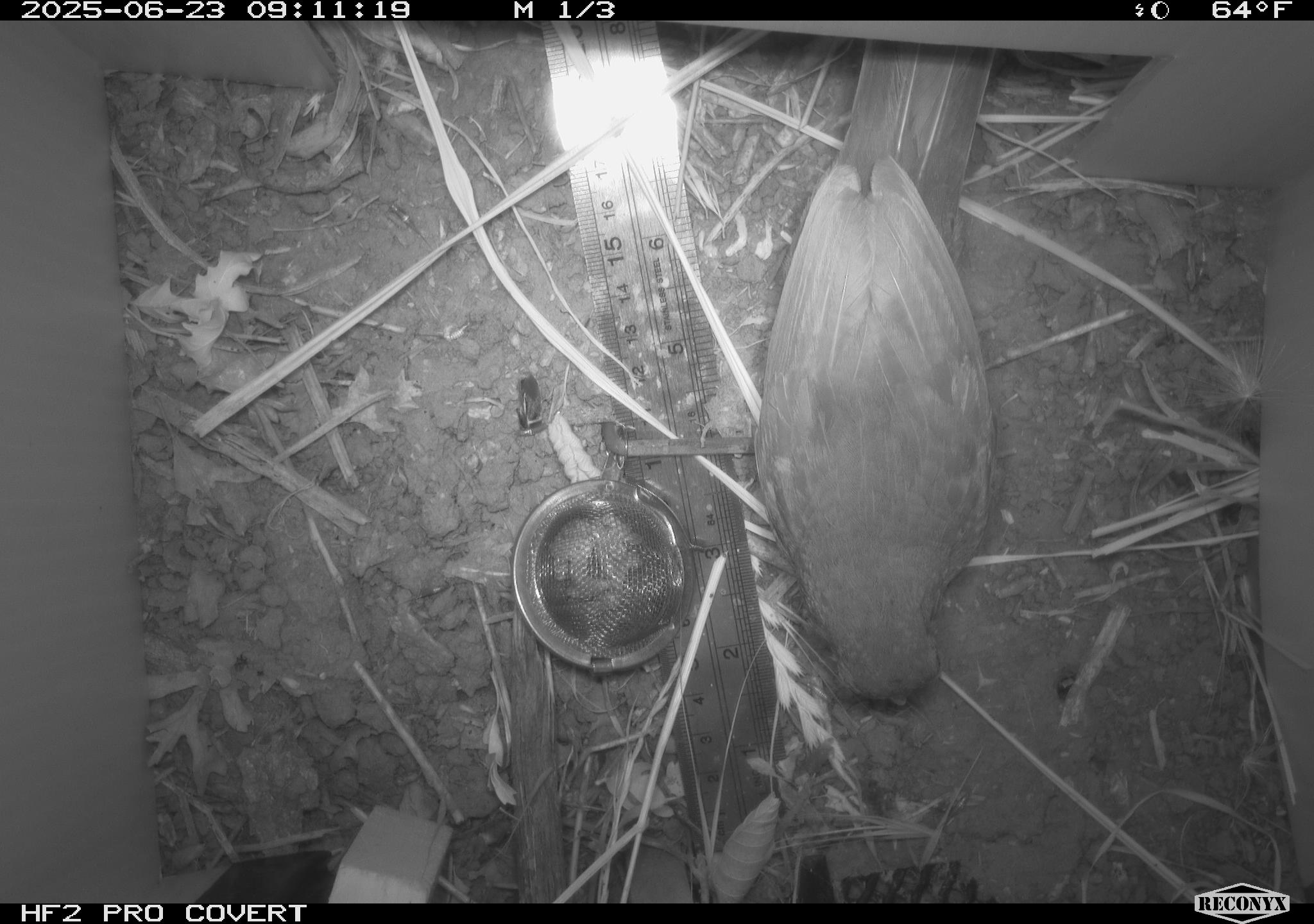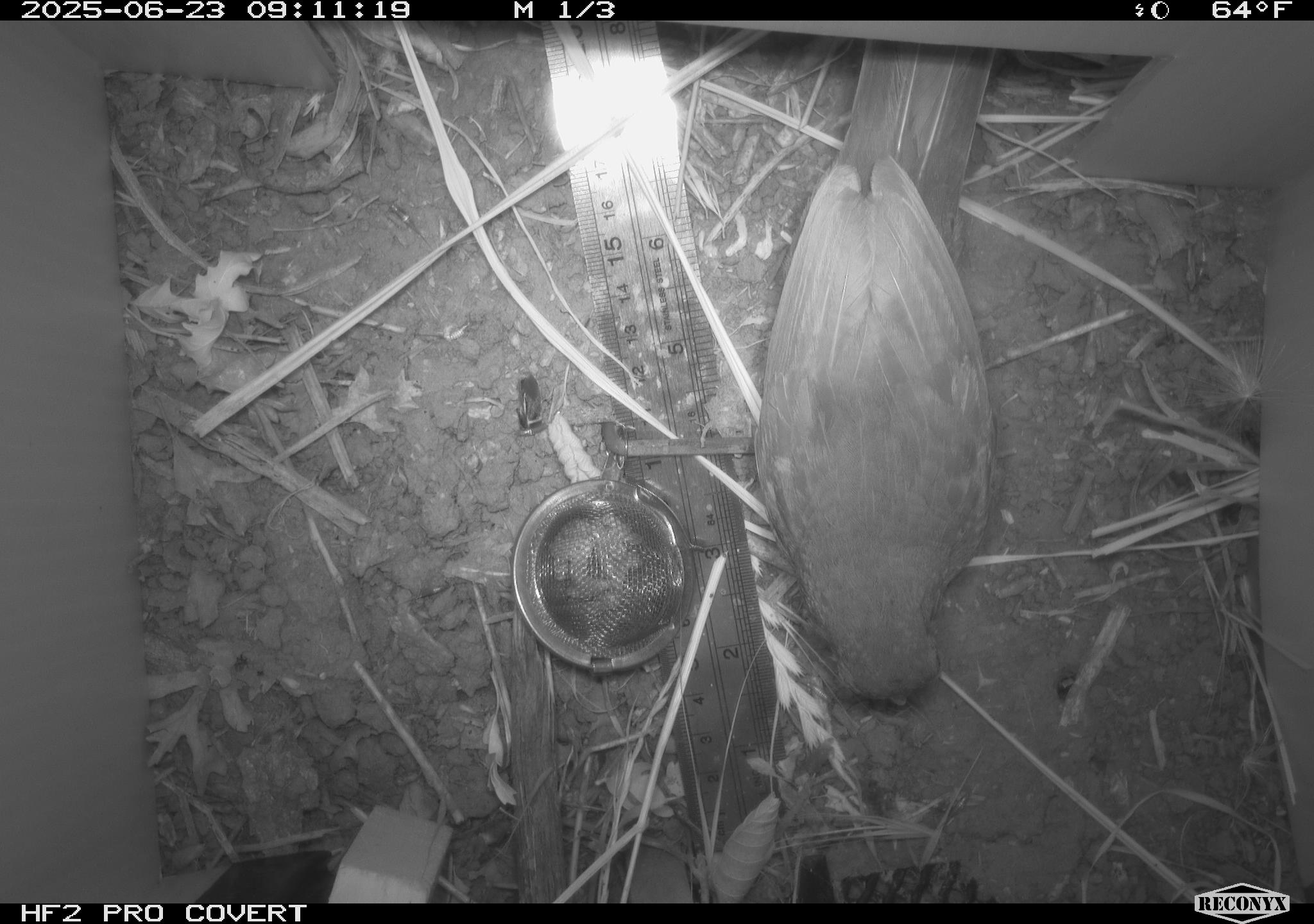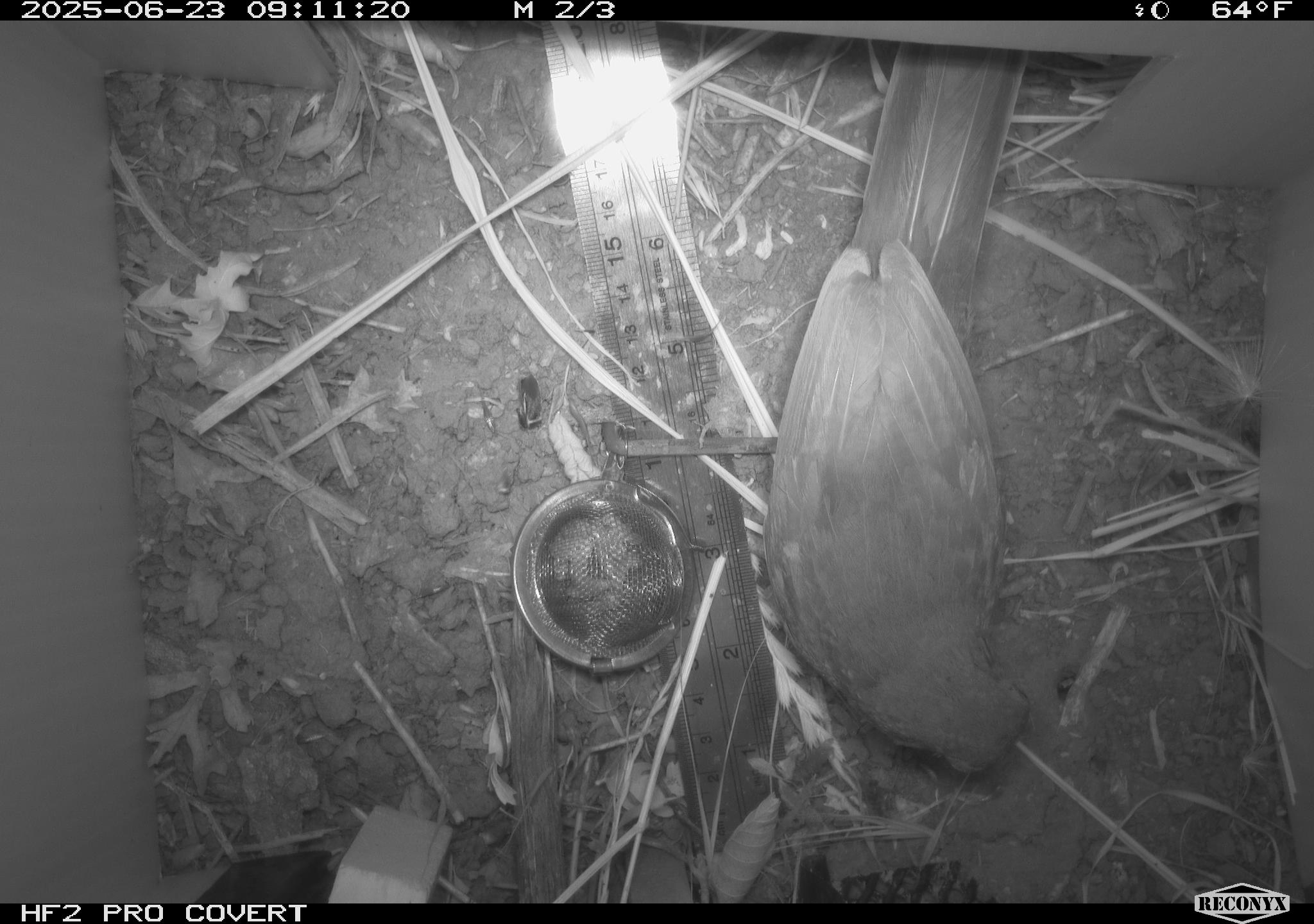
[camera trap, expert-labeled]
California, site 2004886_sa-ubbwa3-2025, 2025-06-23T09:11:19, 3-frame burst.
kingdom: Animalia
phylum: Chordata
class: Aves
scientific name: Aves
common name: bird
Bird (Aves).